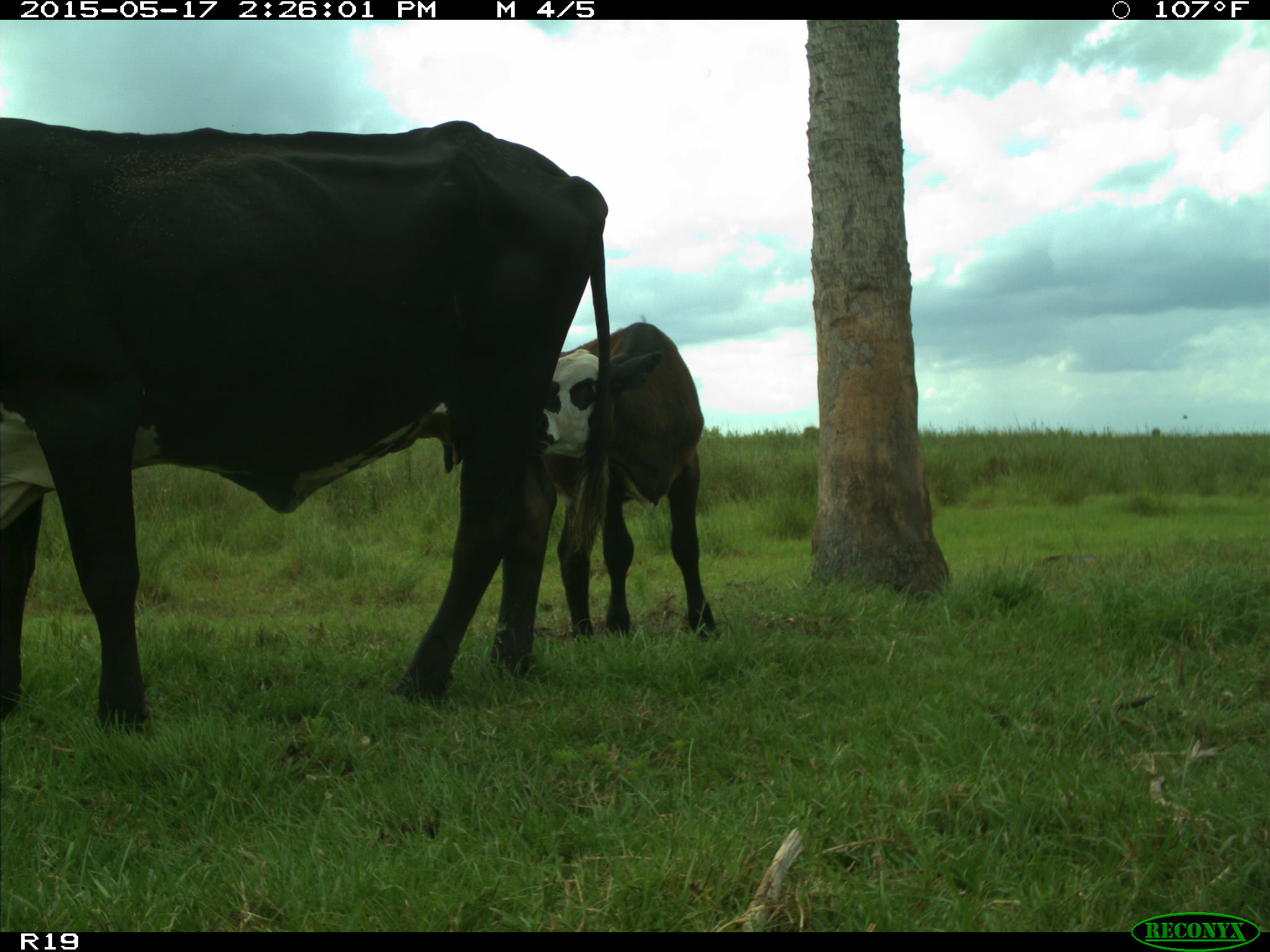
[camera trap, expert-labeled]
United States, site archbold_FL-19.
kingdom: Animalia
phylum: Chordata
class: Mammalia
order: Artiodactyla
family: Bovidae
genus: Bos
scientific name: Bos taurus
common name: domestic cow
Bos taurus (domestic cow).